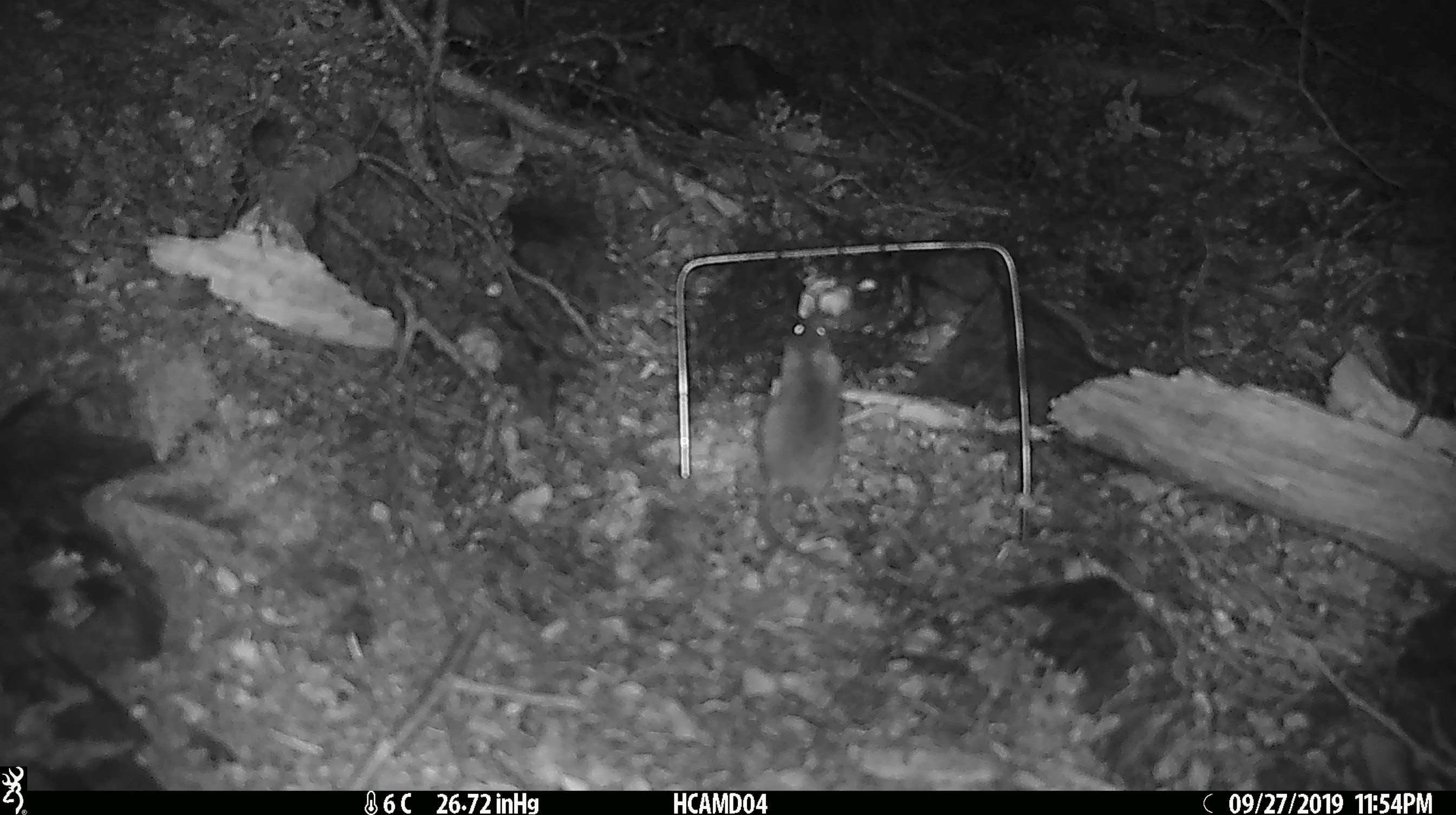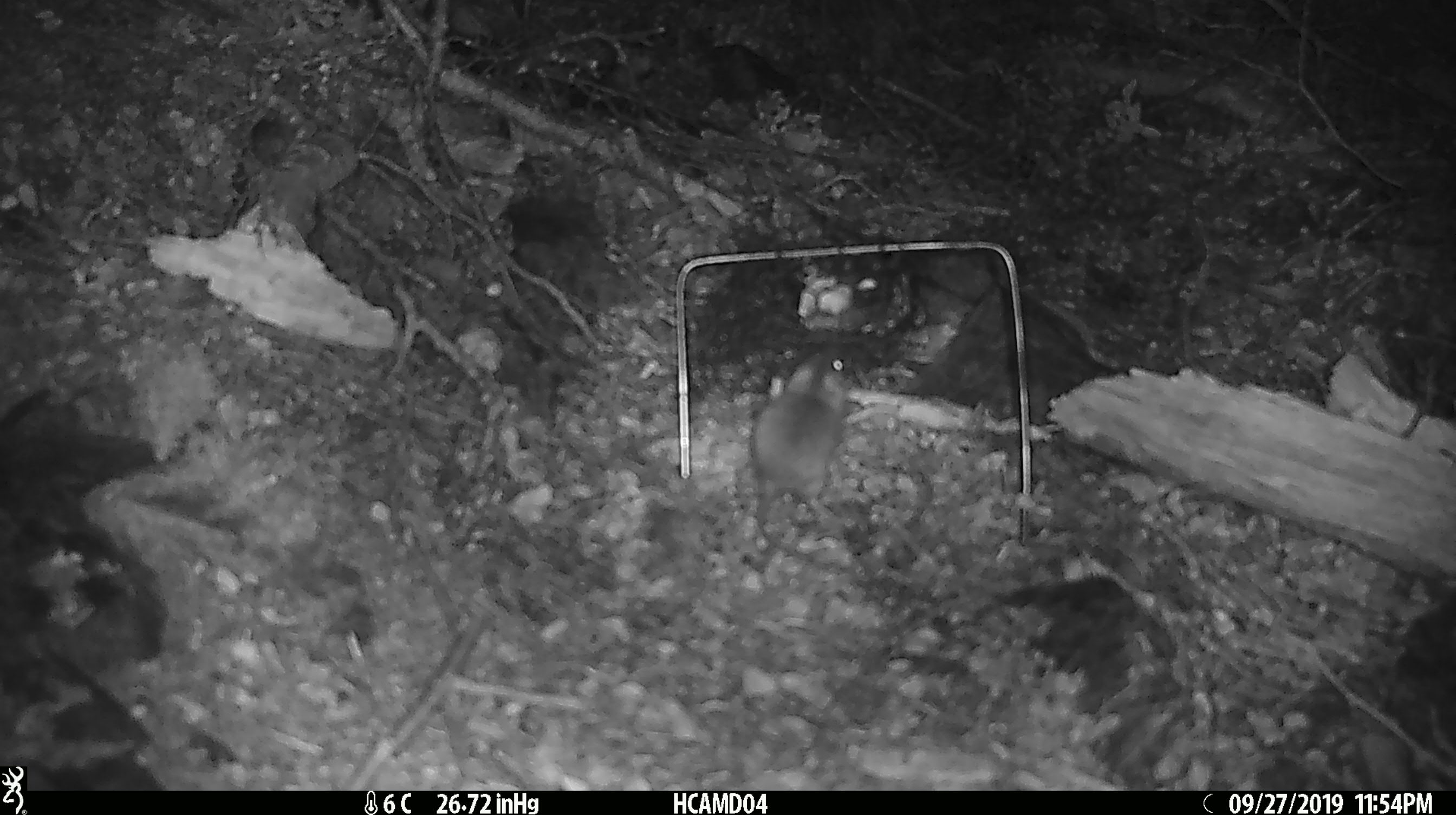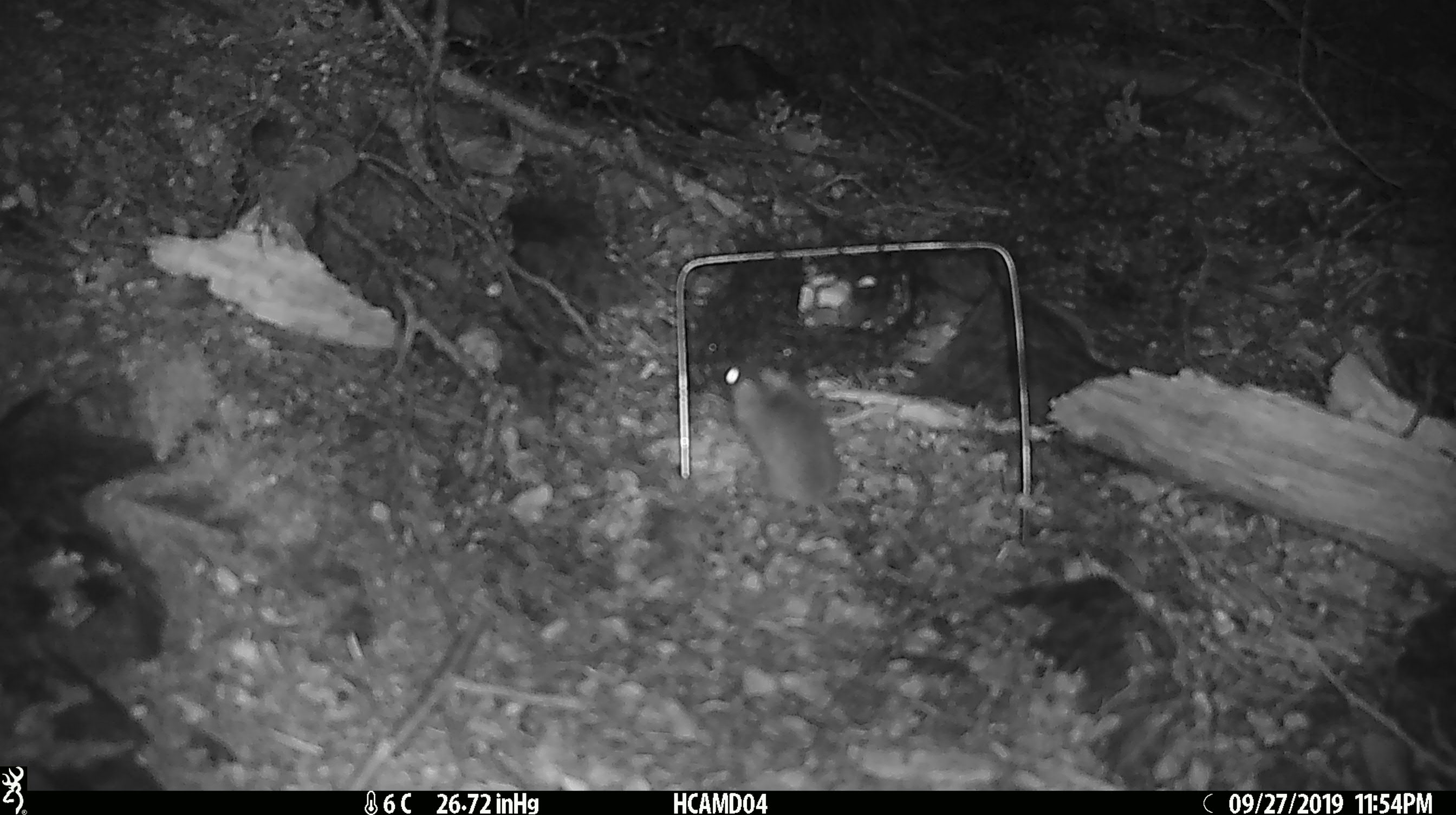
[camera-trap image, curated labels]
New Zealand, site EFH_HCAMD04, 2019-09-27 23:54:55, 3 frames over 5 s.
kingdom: Animalia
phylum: Chordata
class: Mammalia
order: Rodentia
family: Muridae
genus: Mus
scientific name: Mus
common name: mouse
Mouse (Mus).